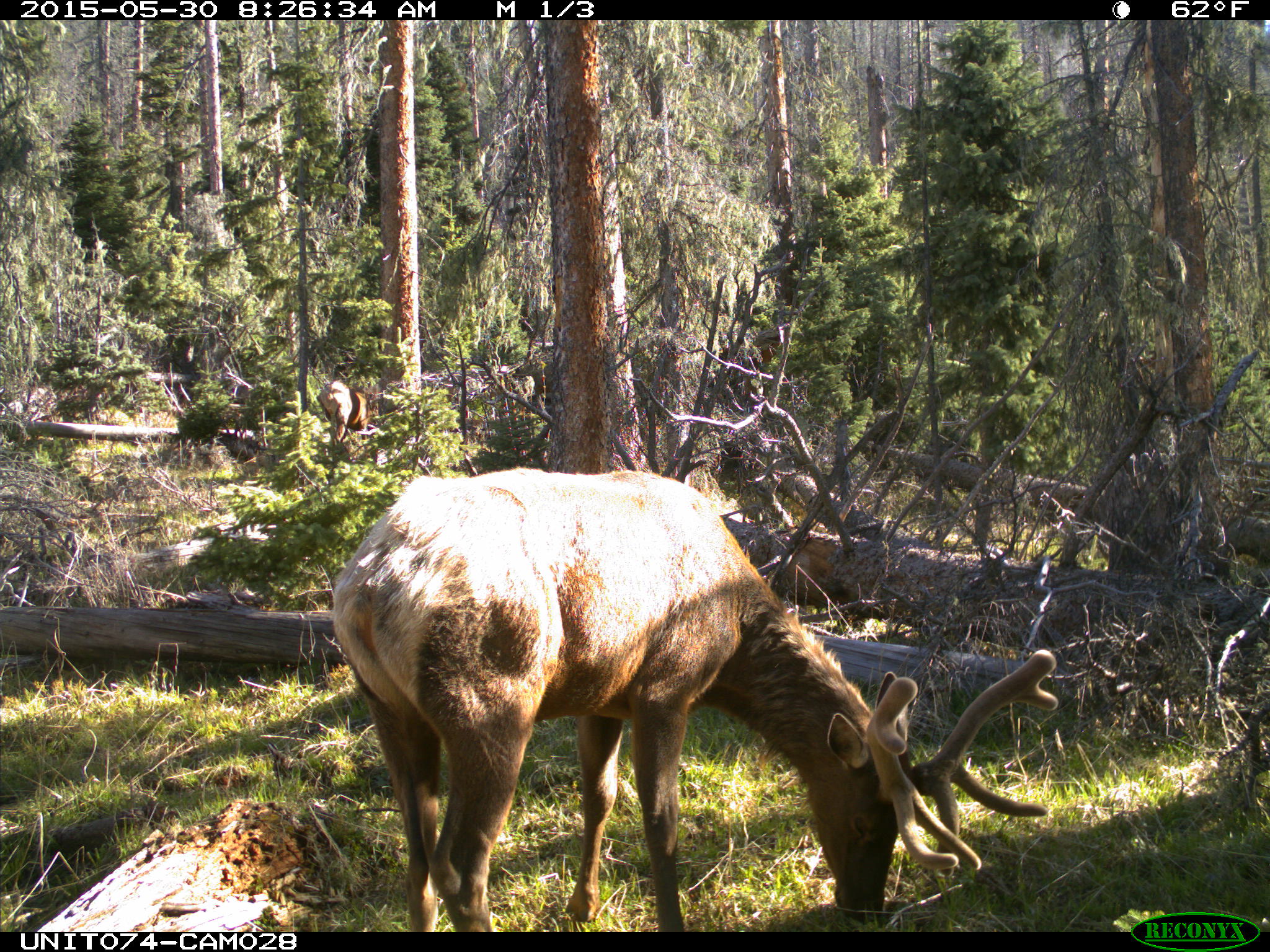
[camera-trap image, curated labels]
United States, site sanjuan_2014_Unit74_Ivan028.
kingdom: Animalia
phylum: Chordata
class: Mammalia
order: Artiodactyla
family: Cervidae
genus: Cervus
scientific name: Cervus elaphus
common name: red deer